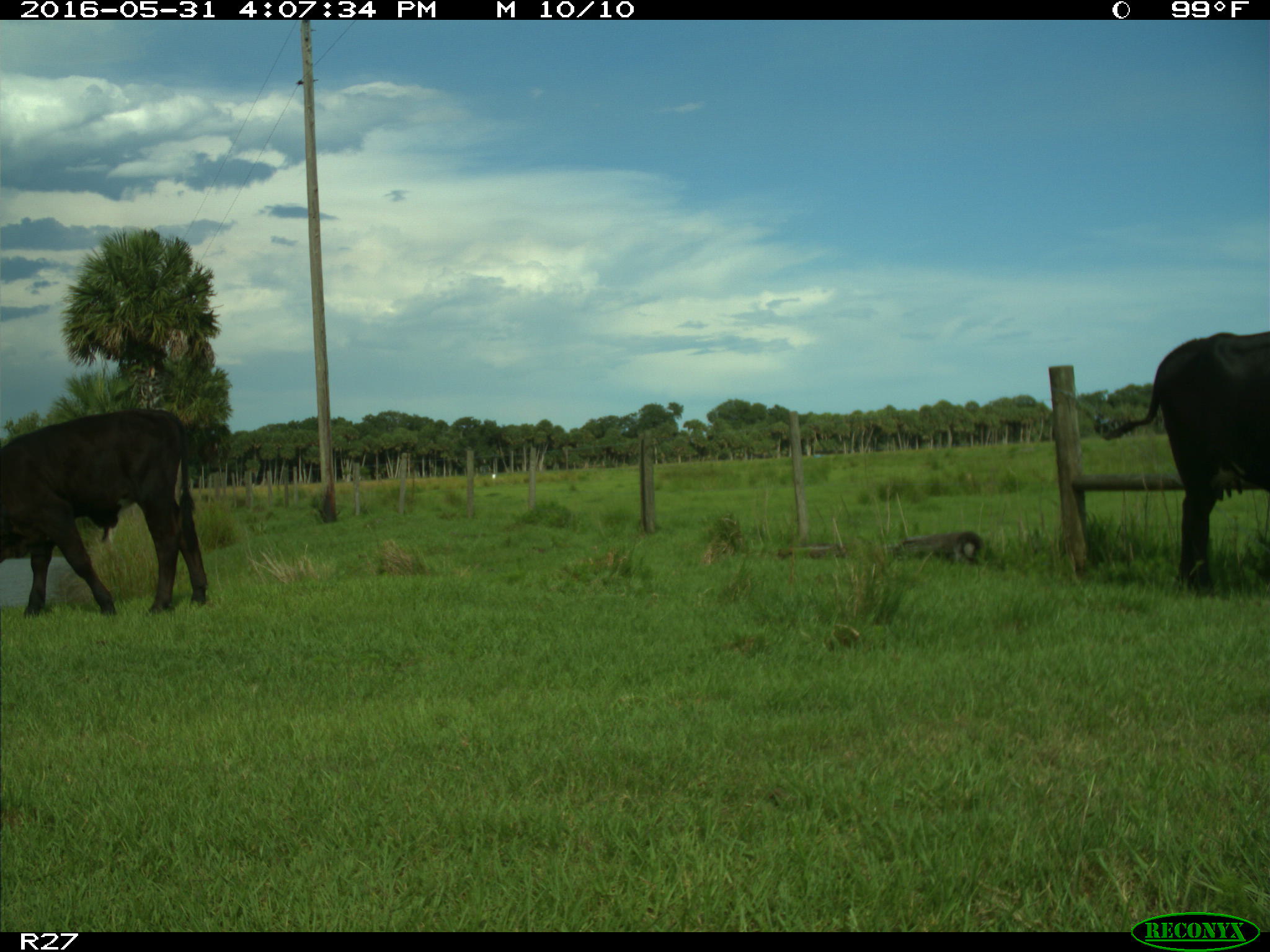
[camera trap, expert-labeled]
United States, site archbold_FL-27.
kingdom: Animalia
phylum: Chordata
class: Mammalia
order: Artiodactyla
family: Bovidae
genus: Bos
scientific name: Bos taurus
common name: domestic cow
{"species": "Bos taurus (domestic cow)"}